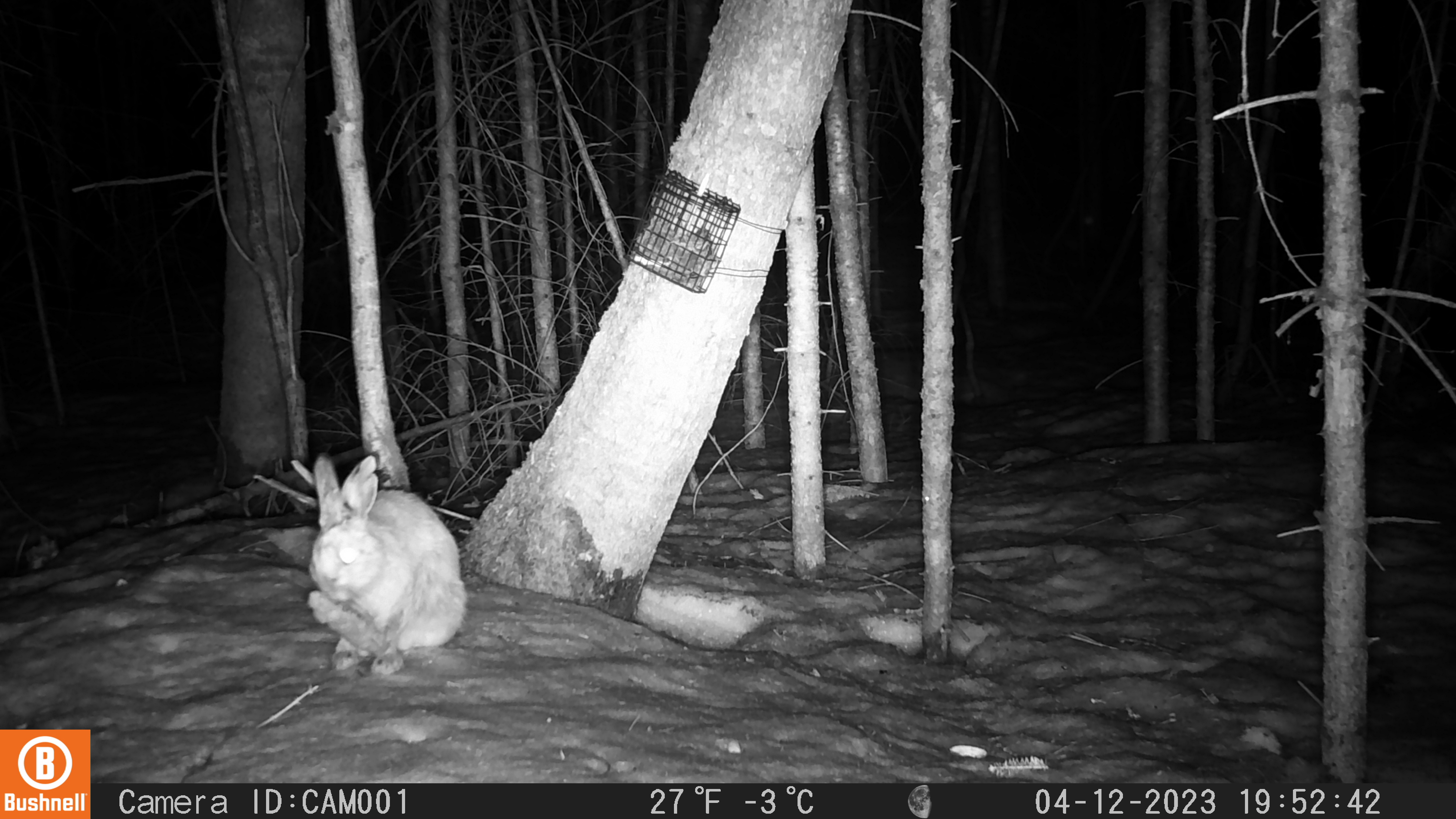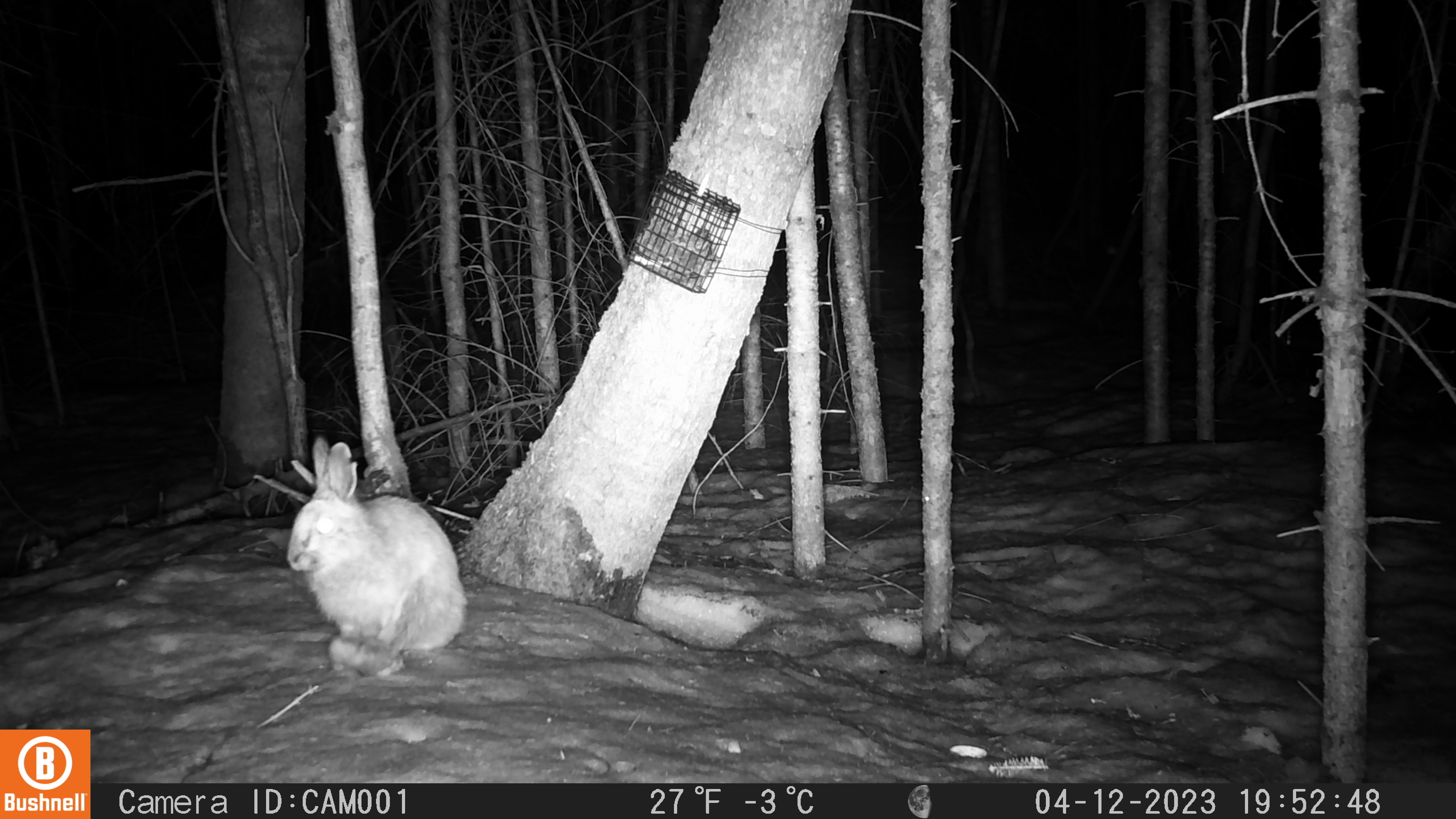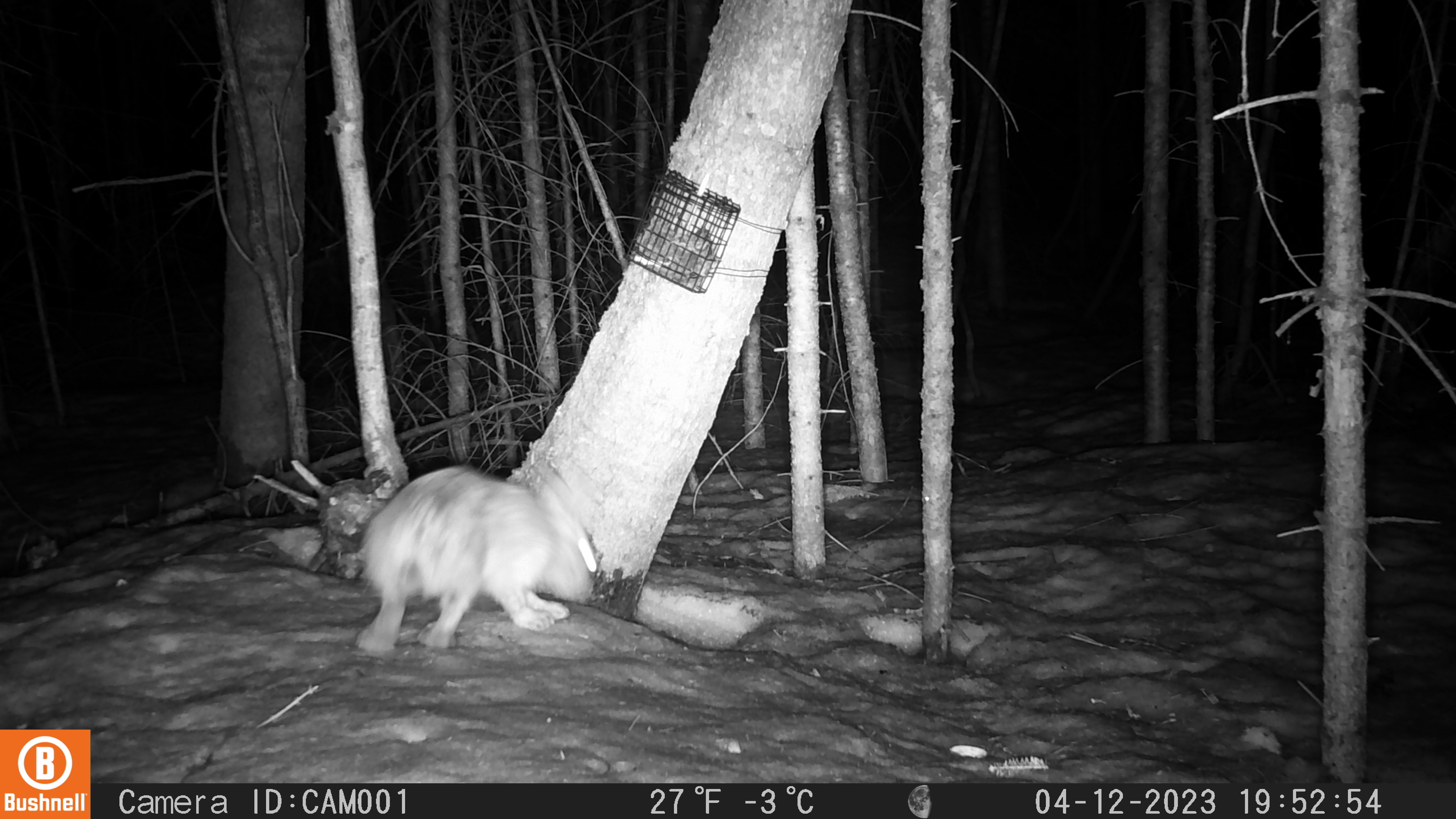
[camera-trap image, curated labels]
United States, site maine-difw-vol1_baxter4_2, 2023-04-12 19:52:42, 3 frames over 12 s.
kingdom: Animalia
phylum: Chordata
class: Mammalia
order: Lagomorpha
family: Leporidae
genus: Lepus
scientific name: Lepus americanus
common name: snowshoe hare